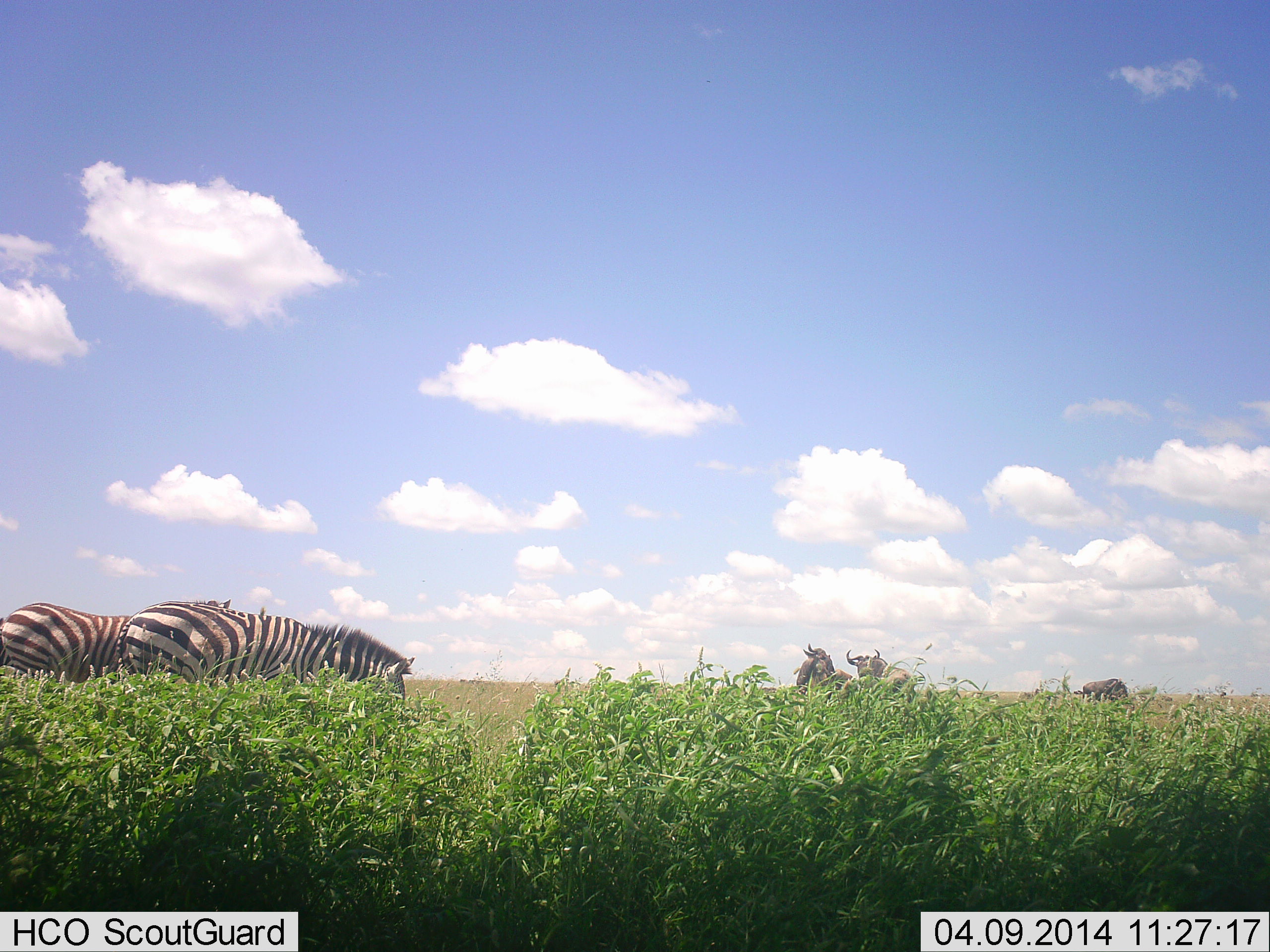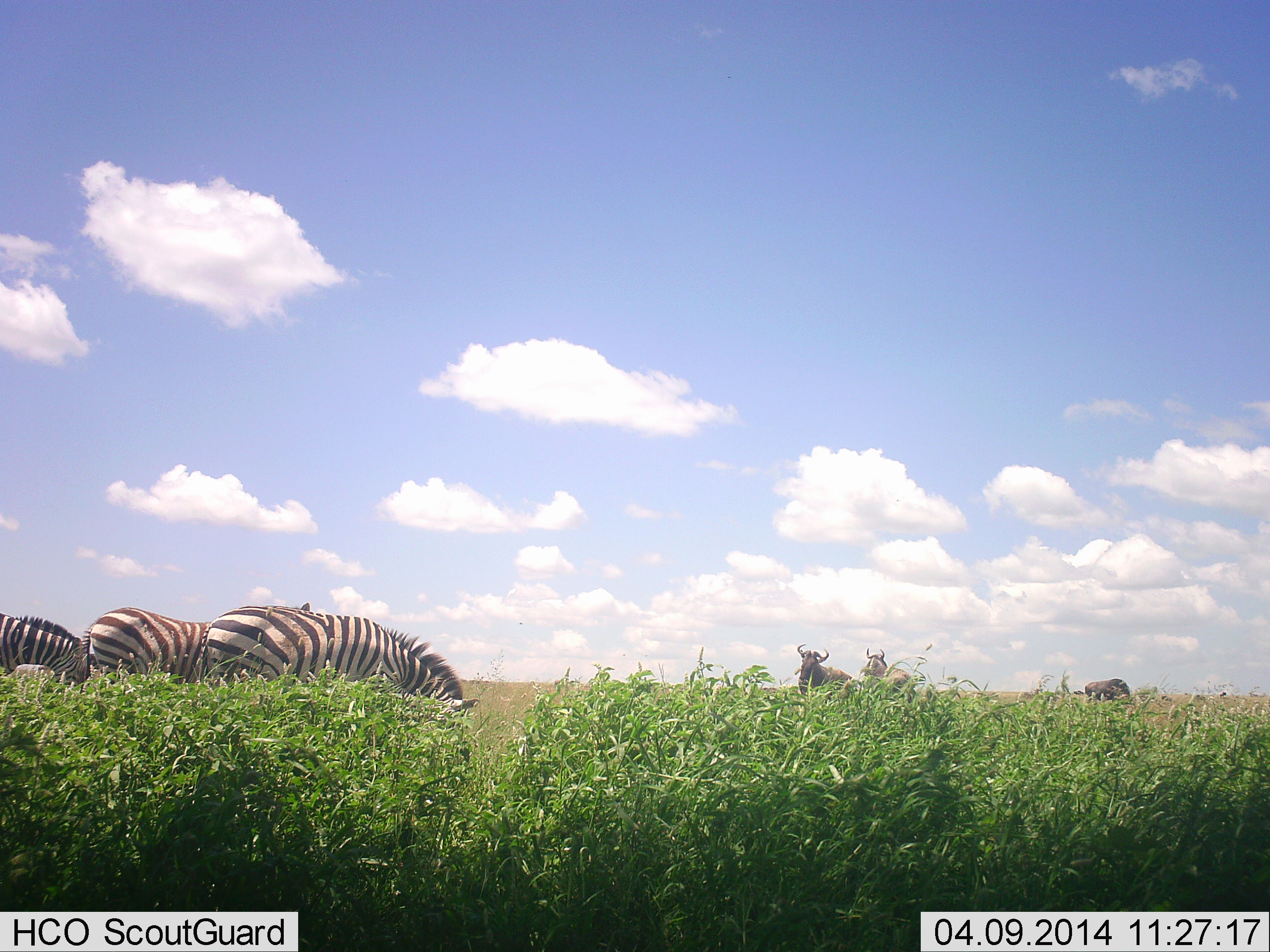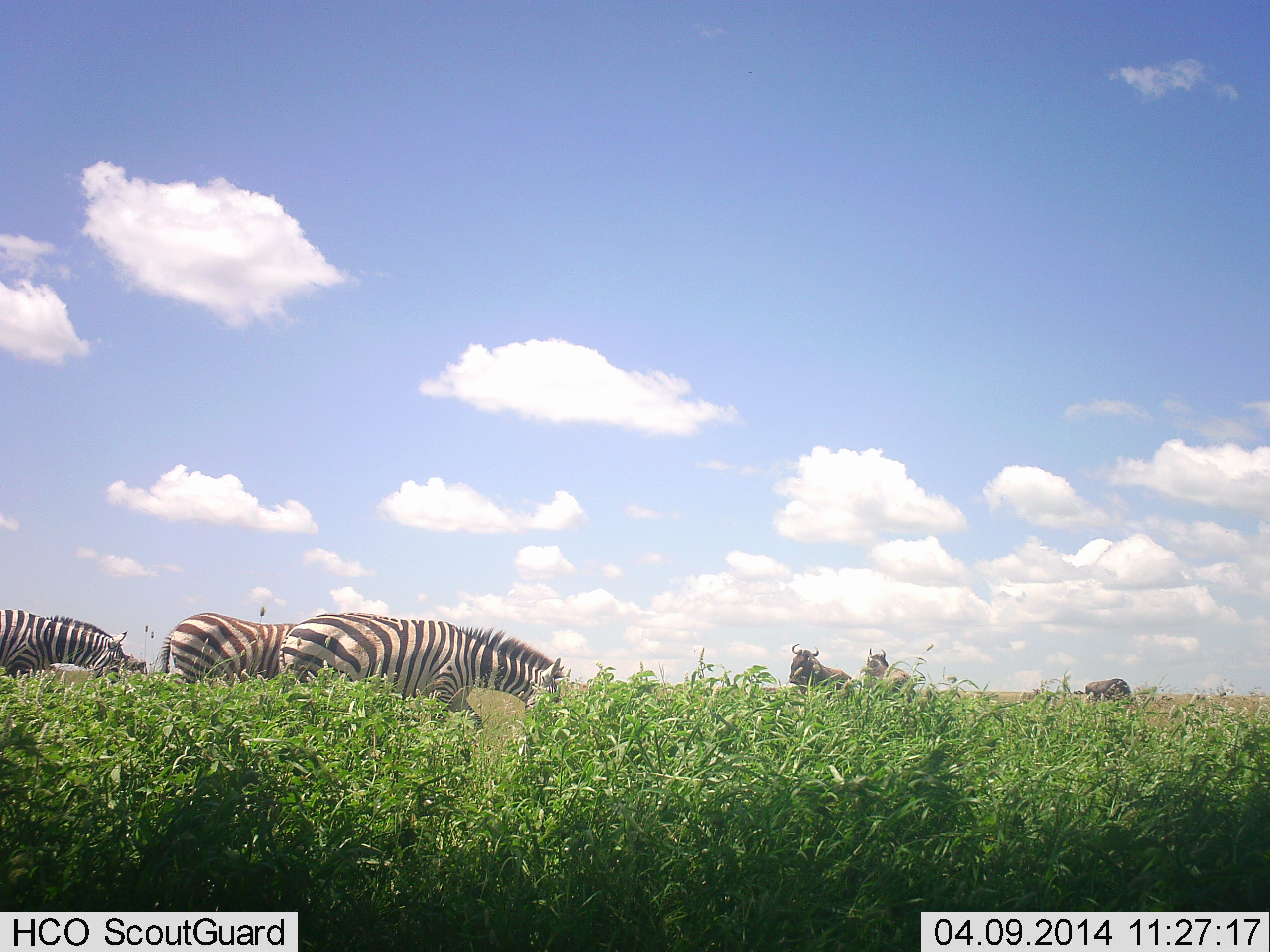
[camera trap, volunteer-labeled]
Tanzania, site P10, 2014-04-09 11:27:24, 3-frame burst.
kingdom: Animalia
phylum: Chordata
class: Mammalia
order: Artiodactyla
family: Bovidae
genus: Connochaetes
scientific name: Connochaetes taurinus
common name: blue wildebeest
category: wildebeest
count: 3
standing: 90%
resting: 0%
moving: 20%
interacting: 0%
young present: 0%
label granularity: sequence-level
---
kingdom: Animalia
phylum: Chordata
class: Mammalia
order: Perissodactyla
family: Equidae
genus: Equus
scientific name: Equus quagga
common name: plains zebra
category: zebra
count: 3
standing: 20%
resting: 0%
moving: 60%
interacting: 0%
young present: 0%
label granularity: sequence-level